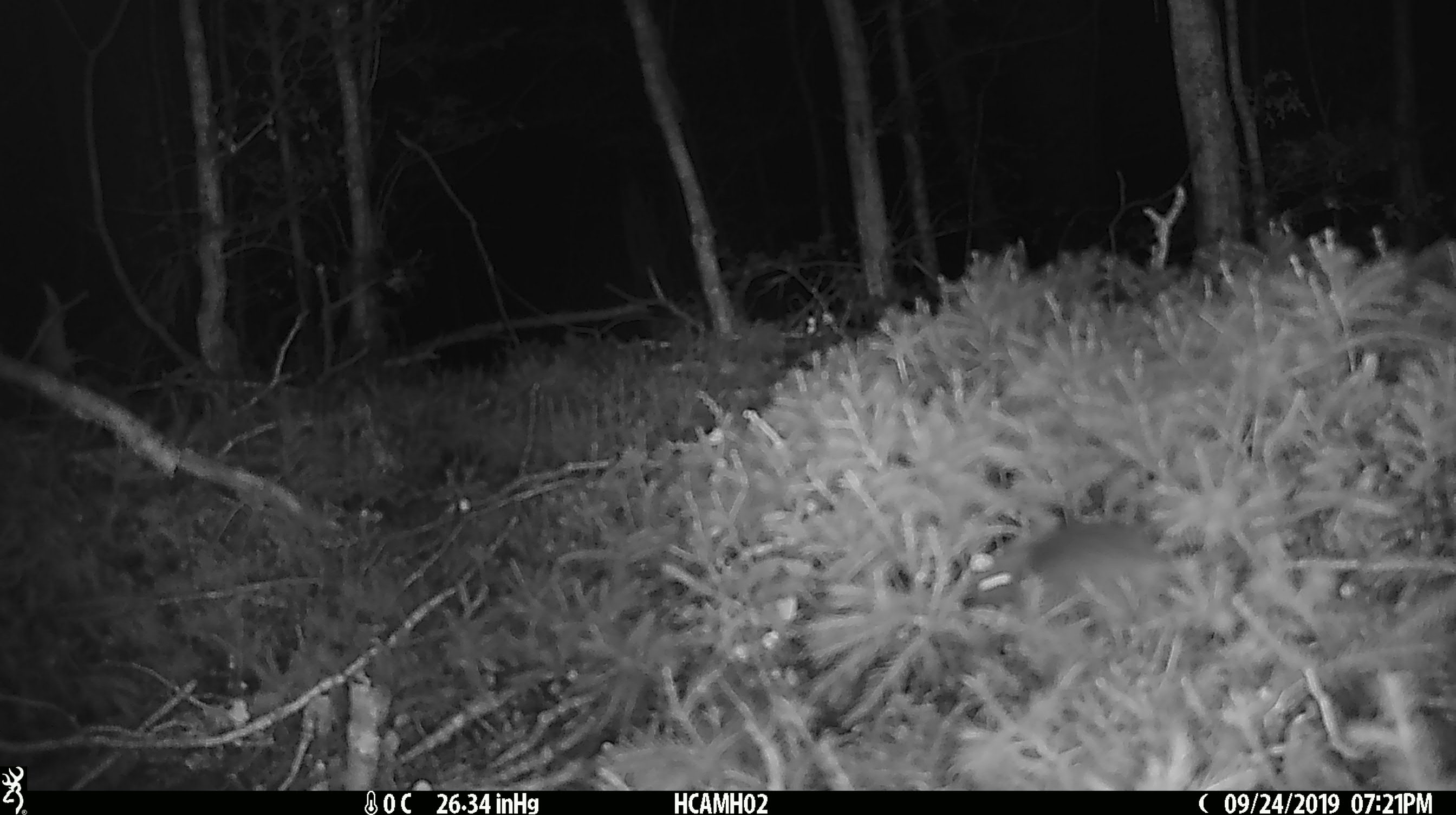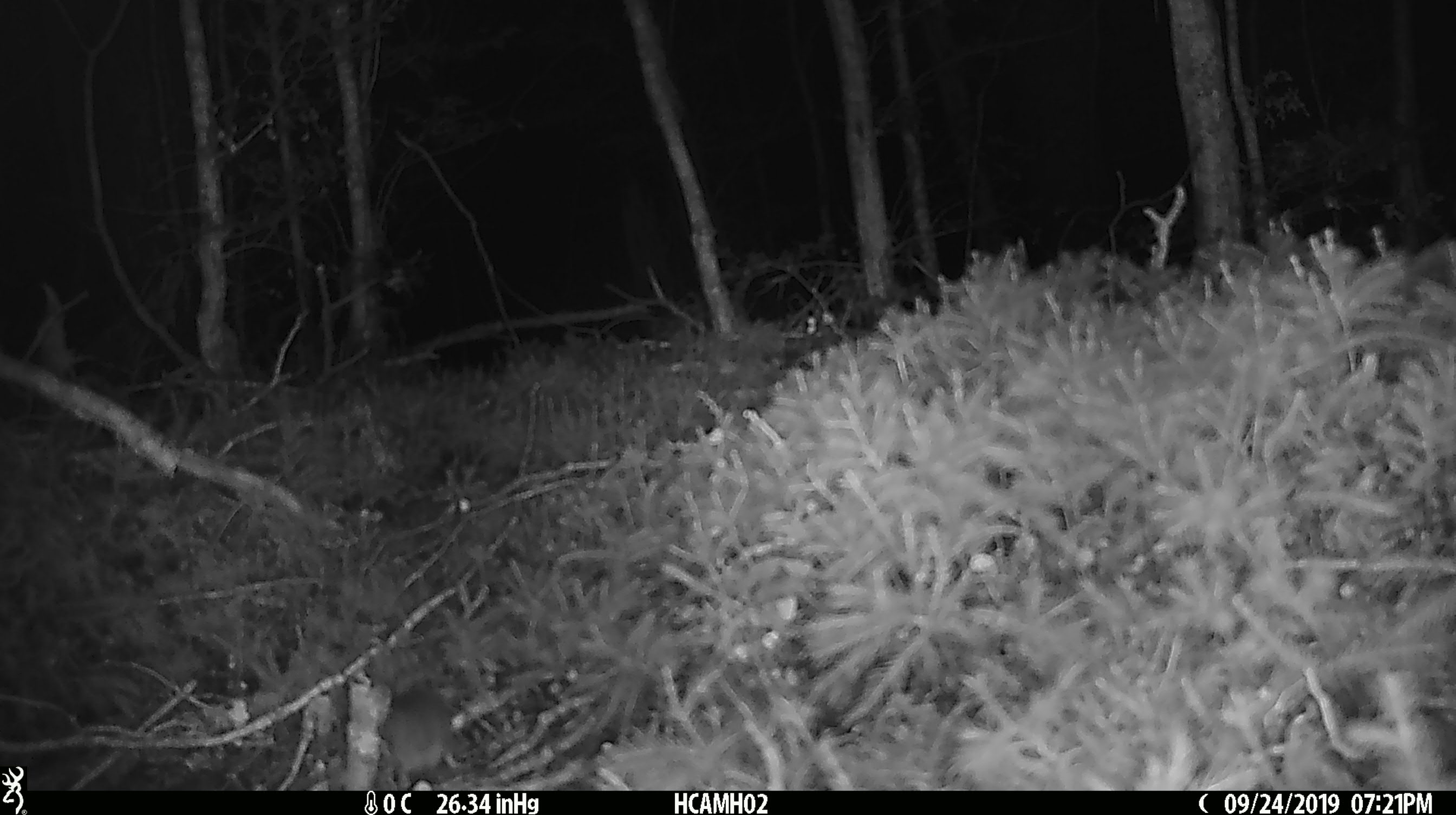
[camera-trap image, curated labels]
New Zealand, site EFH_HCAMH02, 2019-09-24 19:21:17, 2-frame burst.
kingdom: Animalia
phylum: Chordata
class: Mammalia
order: Rodentia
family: Muridae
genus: Mus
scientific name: Mus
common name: mouse